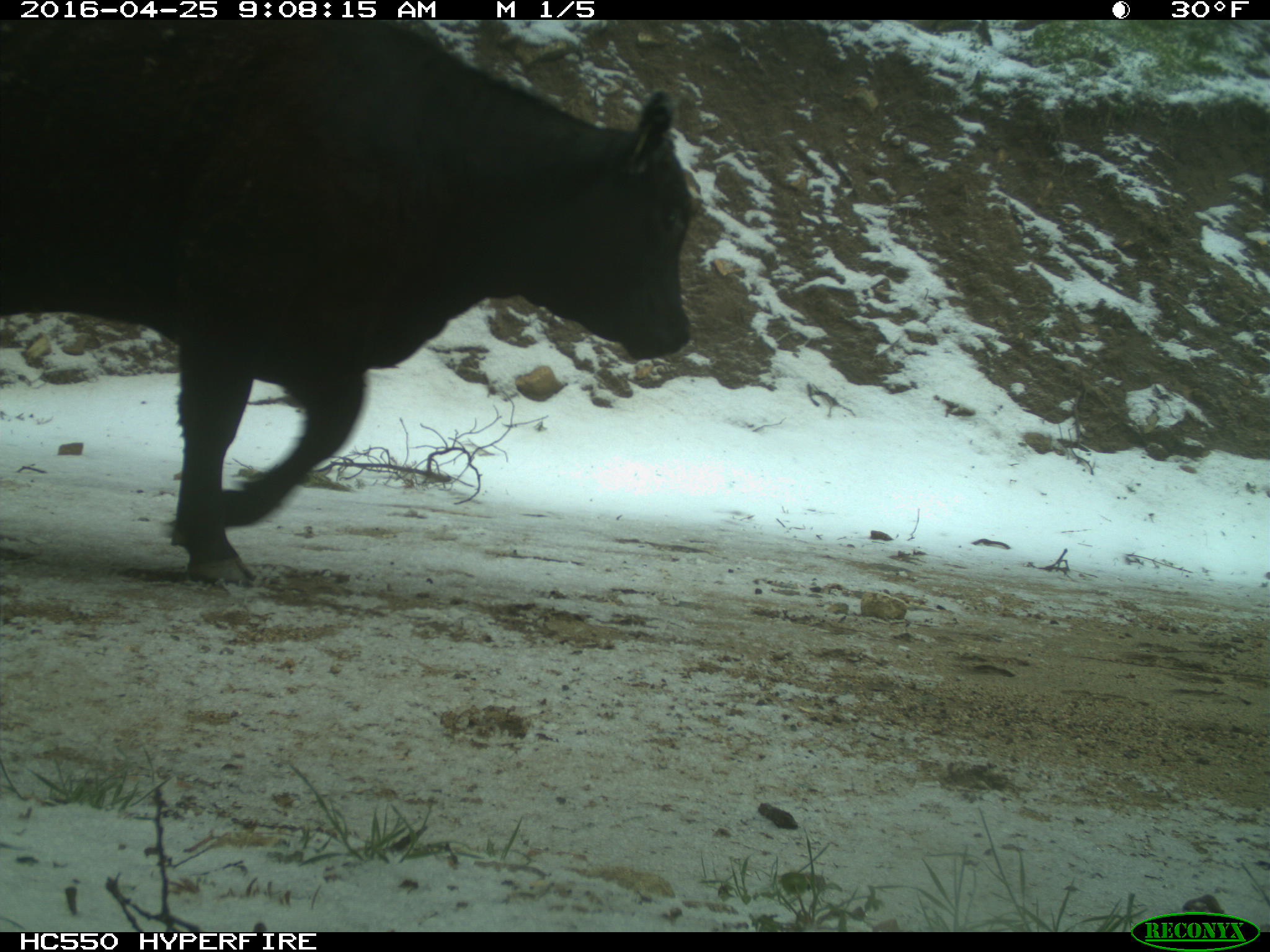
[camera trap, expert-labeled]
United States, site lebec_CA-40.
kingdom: Animalia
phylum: Chordata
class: Mammalia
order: Artiodactyla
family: Bovidae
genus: Bos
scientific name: Bos taurus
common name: domestic cow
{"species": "Bos taurus (domestic cow)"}